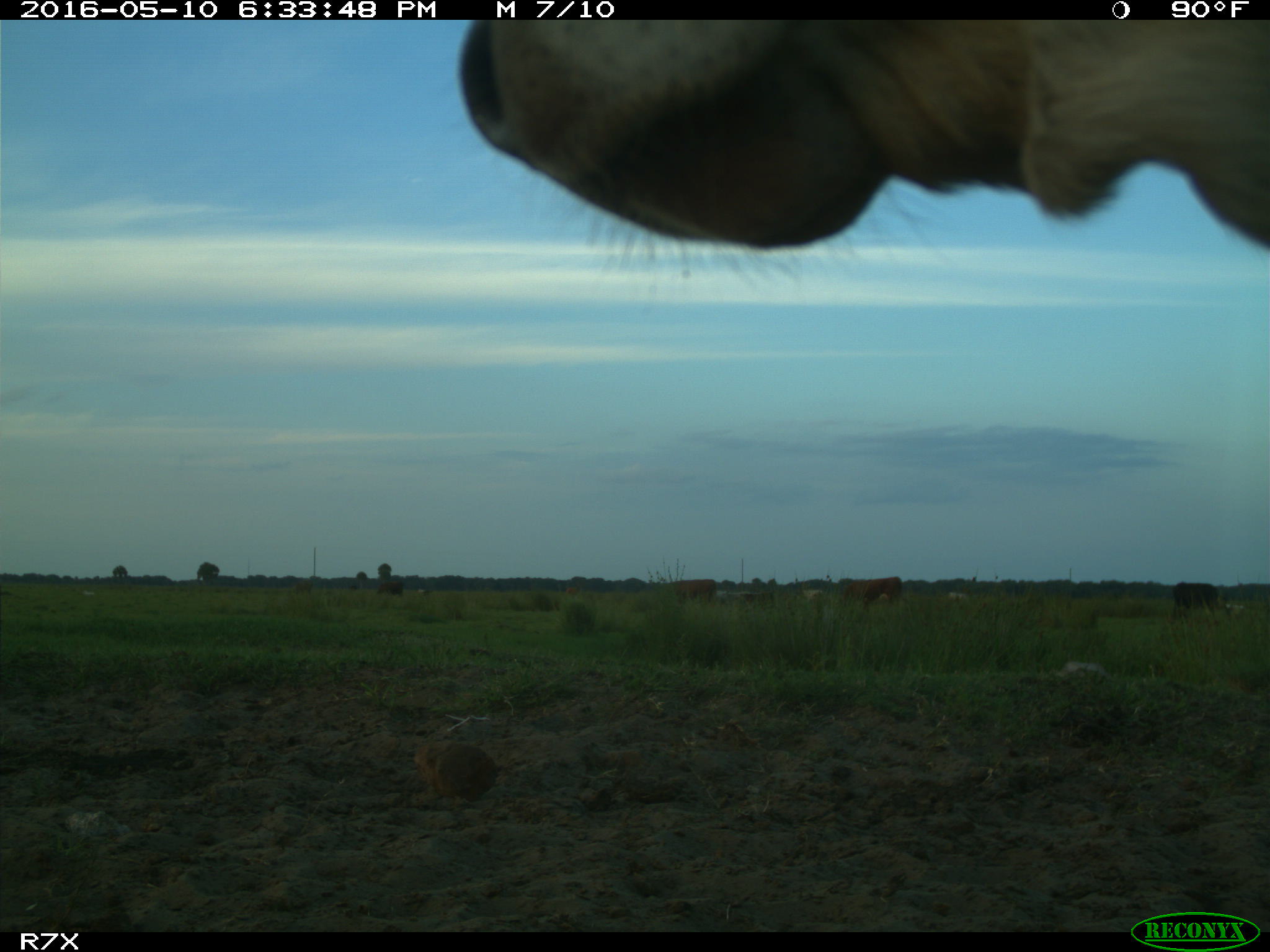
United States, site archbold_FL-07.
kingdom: Animalia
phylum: Chordata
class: Mammalia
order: Artiodactyla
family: Bovidae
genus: Bos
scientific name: Bos taurus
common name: domestic cow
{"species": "Bos taurus (domestic cow)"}